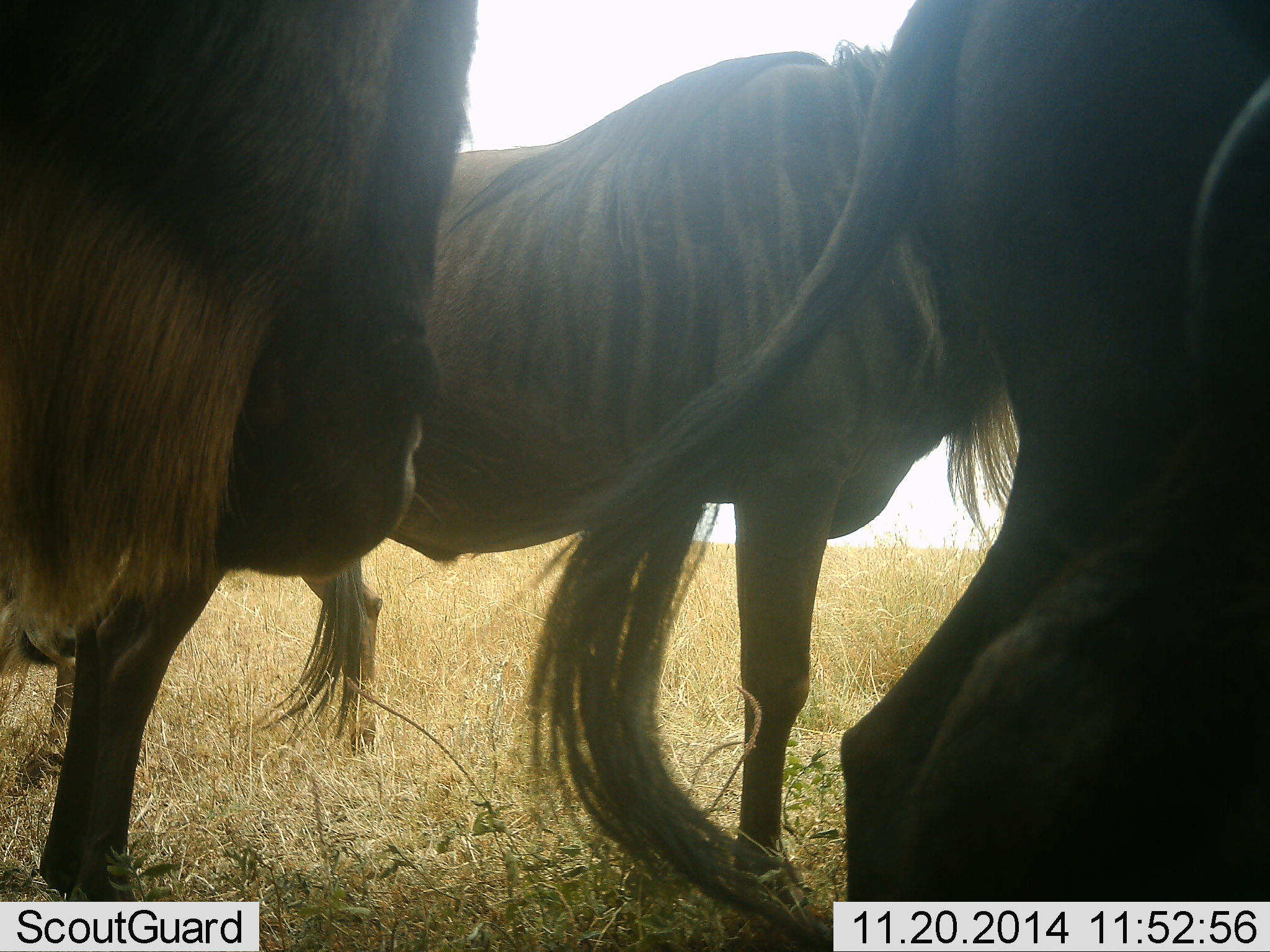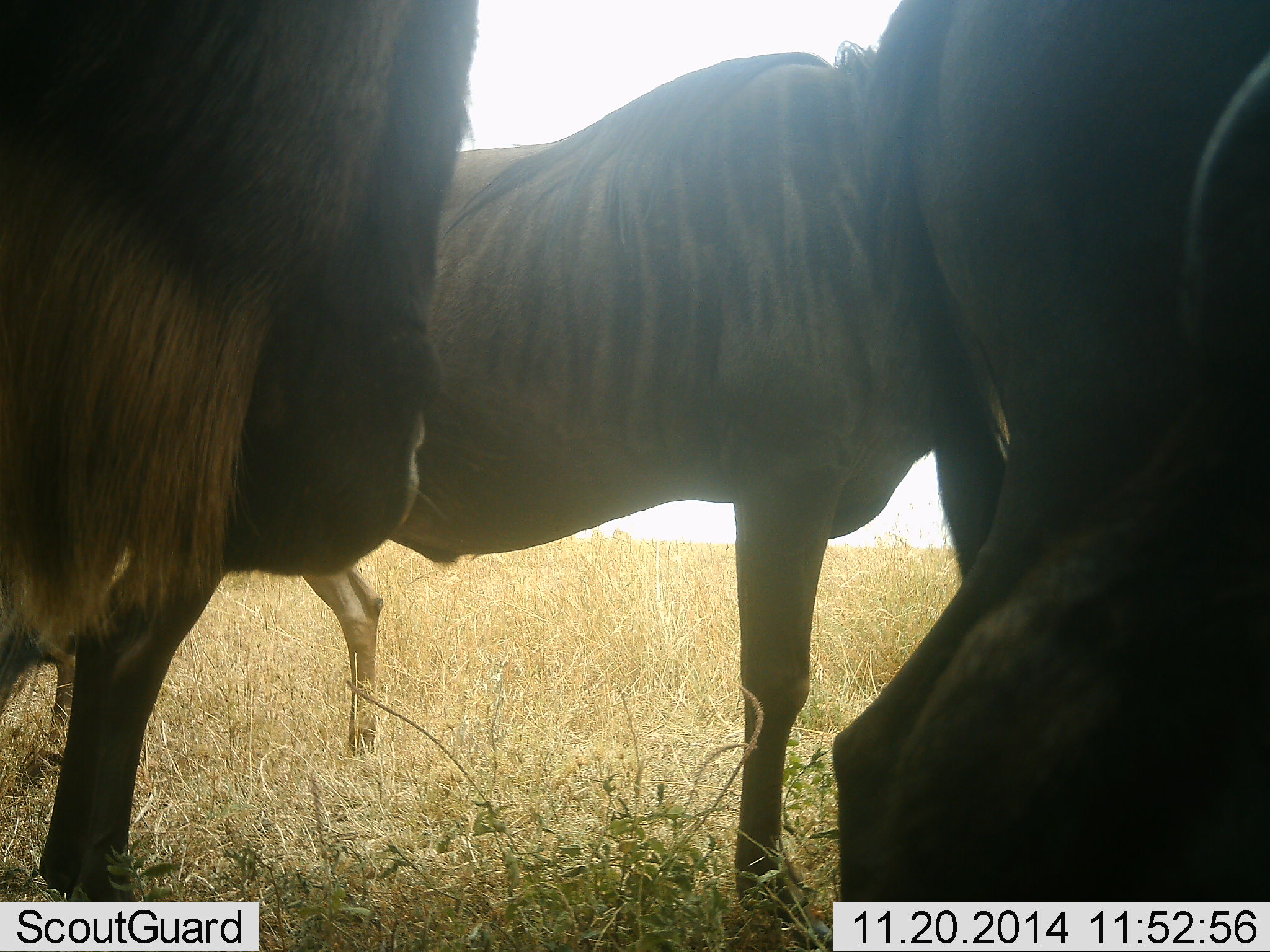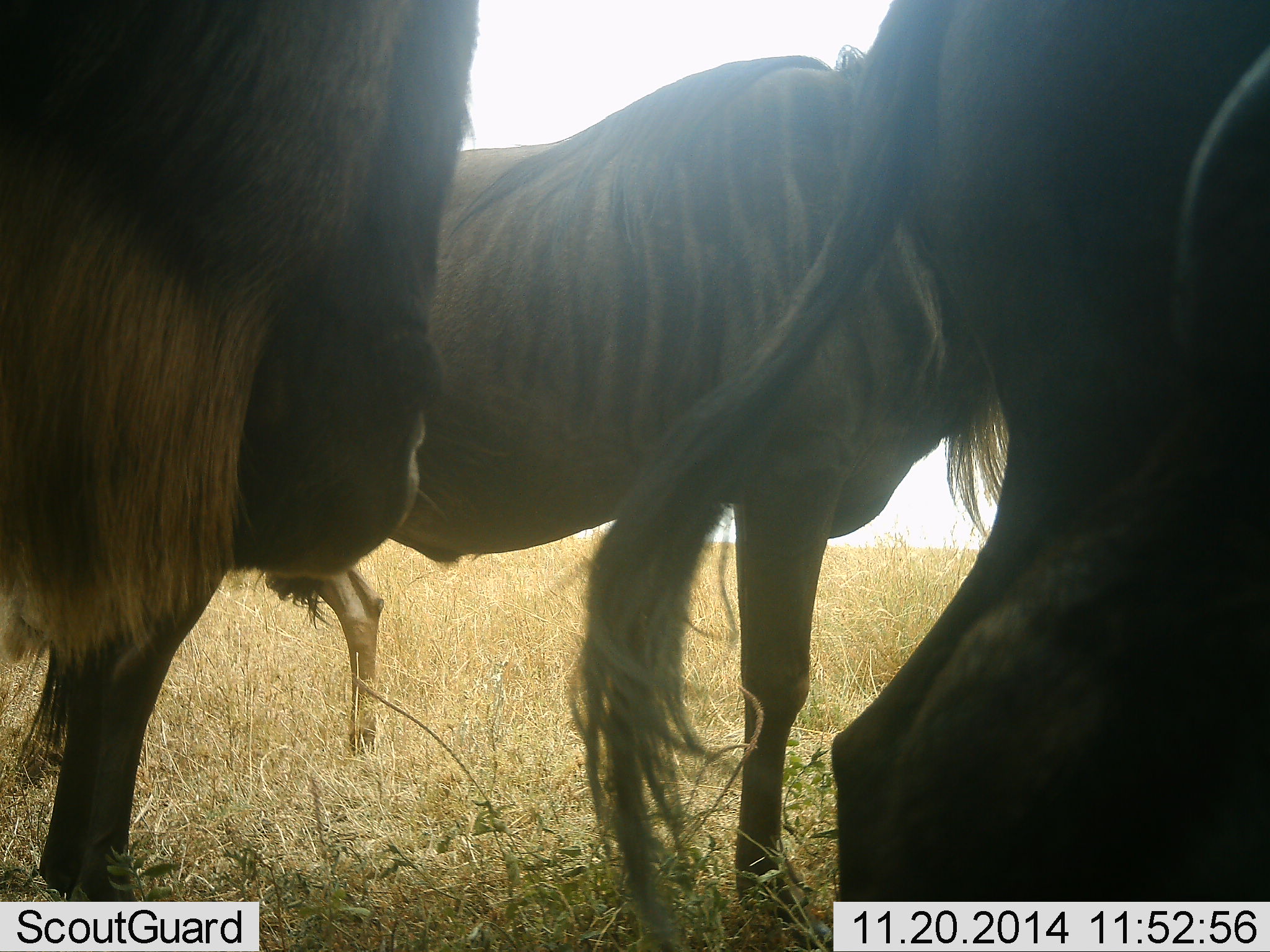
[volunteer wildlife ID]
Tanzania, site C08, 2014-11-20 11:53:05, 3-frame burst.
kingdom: Animalia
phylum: Chordata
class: Mammalia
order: Artiodactyla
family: Bovidae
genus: Connochaetes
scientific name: Connochaetes taurinus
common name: blue wildebeest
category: wildebeest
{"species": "wildebeest (blue wildebeest) (Connochaetes taurinus)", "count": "3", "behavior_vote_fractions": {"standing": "100%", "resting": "0%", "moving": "0%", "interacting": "0%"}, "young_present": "10%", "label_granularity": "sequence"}